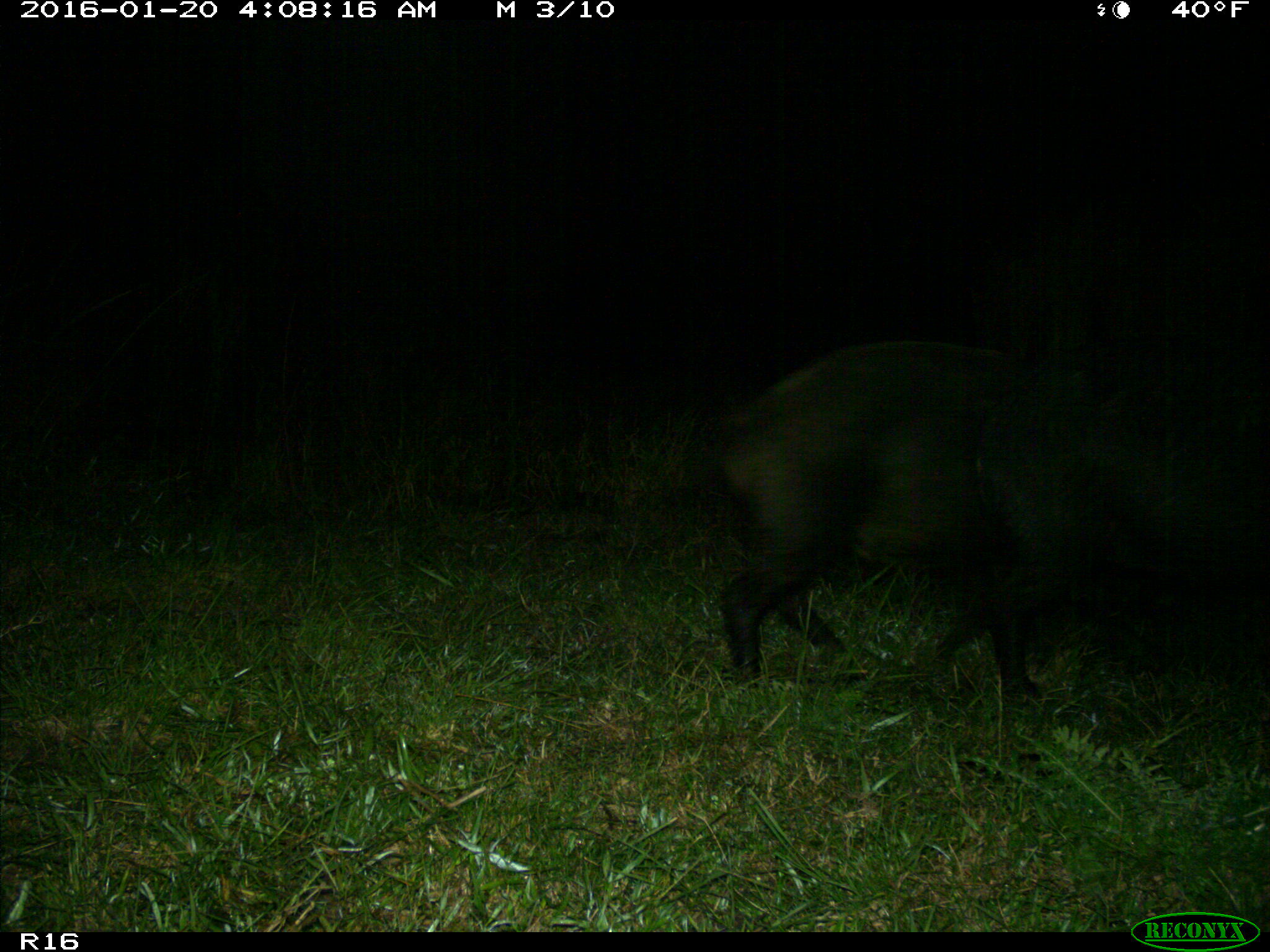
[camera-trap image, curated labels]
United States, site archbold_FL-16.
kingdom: Animalia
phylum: Chordata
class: Mammalia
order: Artiodactyla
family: Suidae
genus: Sus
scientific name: Sus scrofa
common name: wild boar